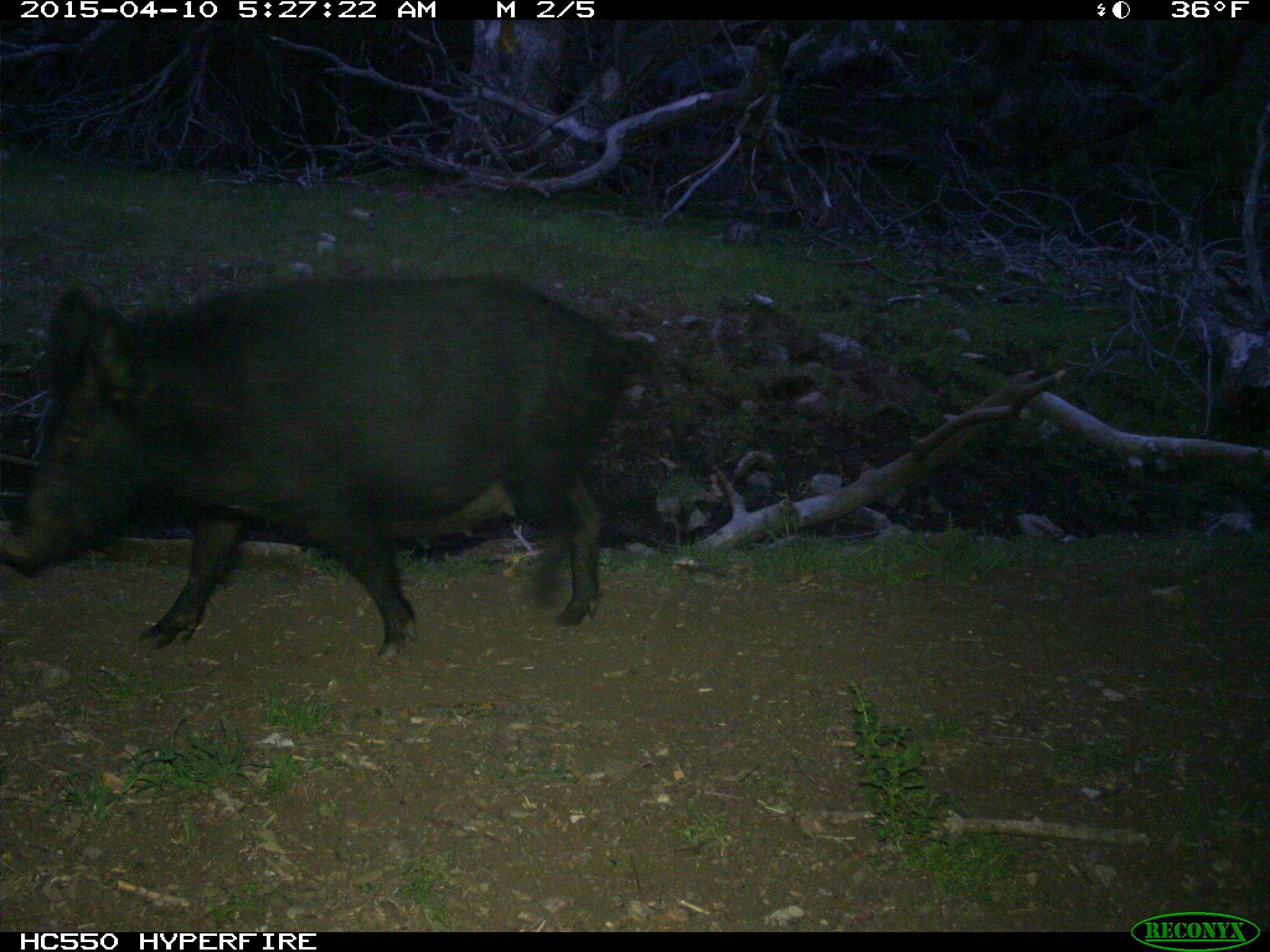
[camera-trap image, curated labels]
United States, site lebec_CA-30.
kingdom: Animalia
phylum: Chordata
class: Mammalia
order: Artiodactyla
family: Suidae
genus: Sus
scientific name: Sus scrofa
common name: wild boar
Sus scrofa (wild boar).